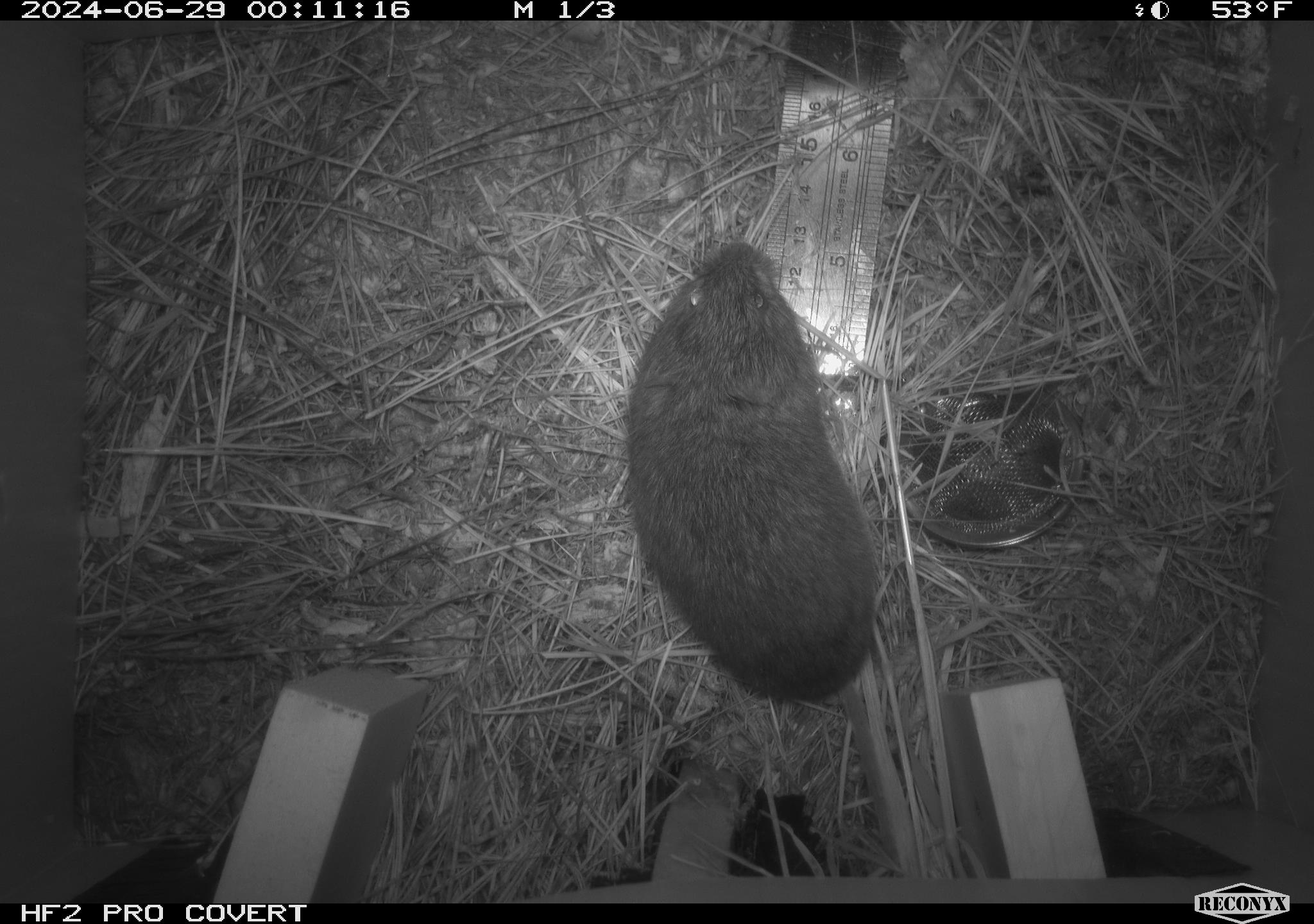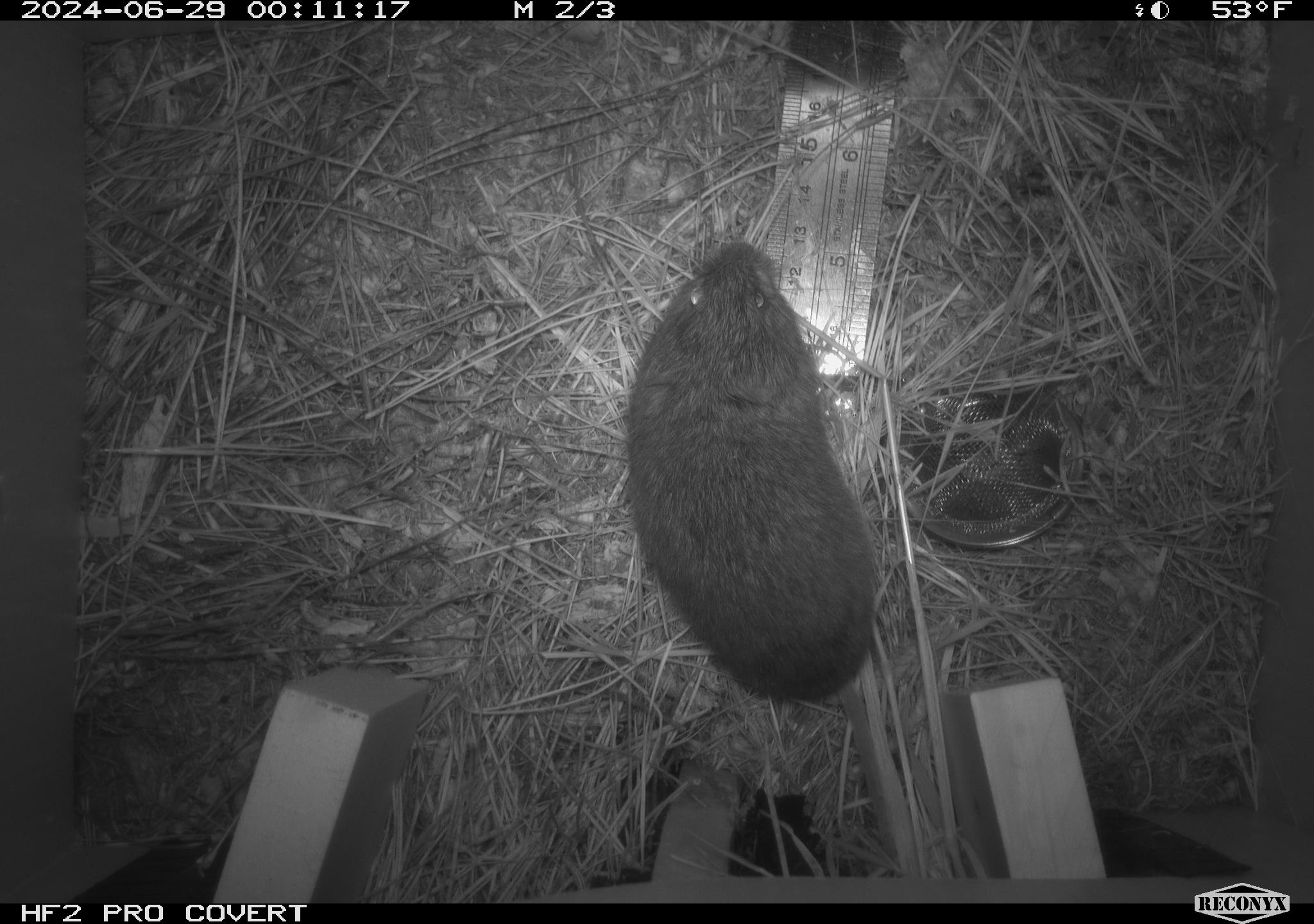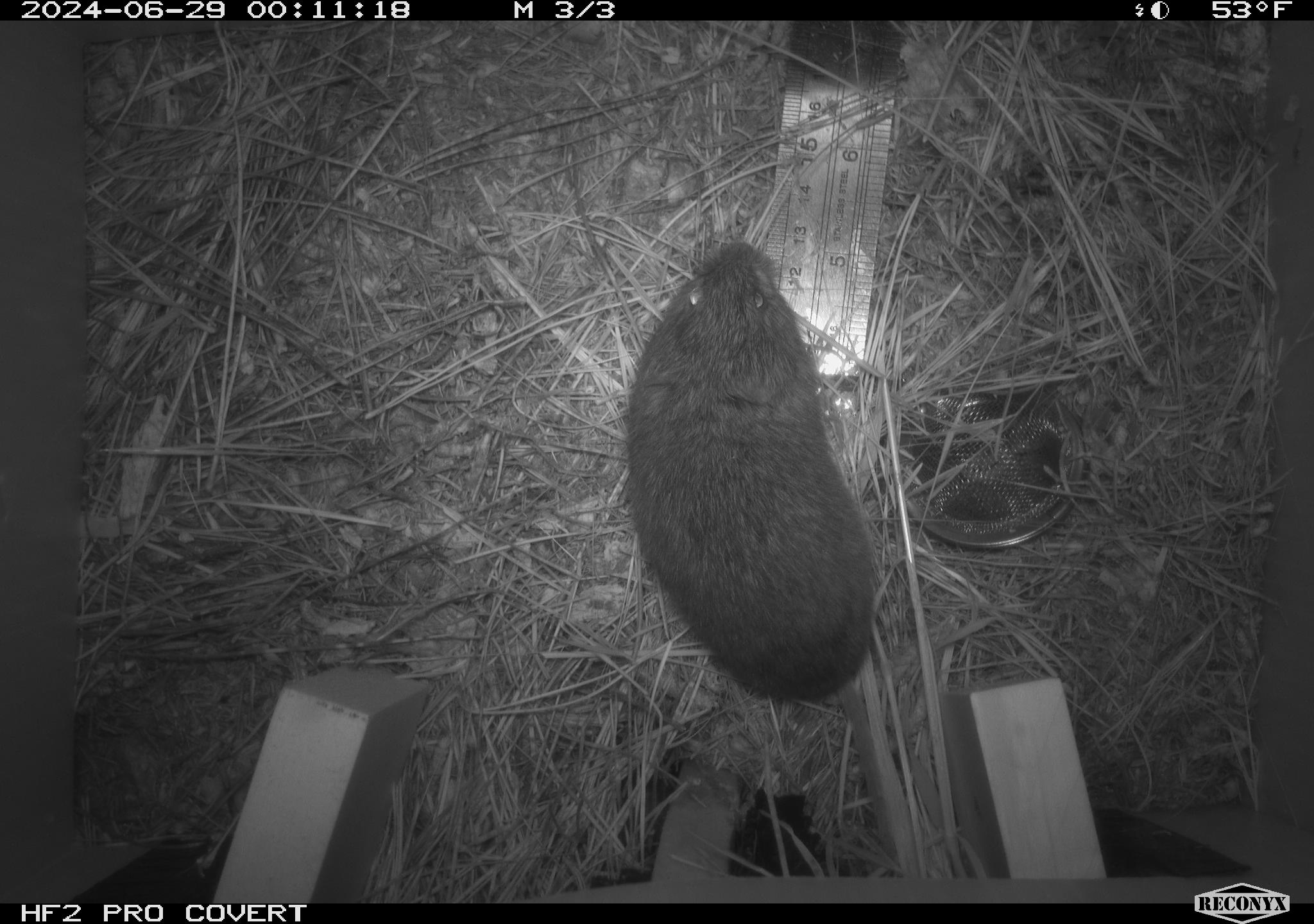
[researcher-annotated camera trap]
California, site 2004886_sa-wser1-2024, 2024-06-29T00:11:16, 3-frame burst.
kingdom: Animalia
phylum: Chordata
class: Mammalia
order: Rodentia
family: Cricetidae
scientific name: Arvicolinae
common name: voles, lemmings, and muskrats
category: arvicolinae subfamily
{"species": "arvicolinae subfamily (voles, lemmings, and muskrats) (Arvicolinae)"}